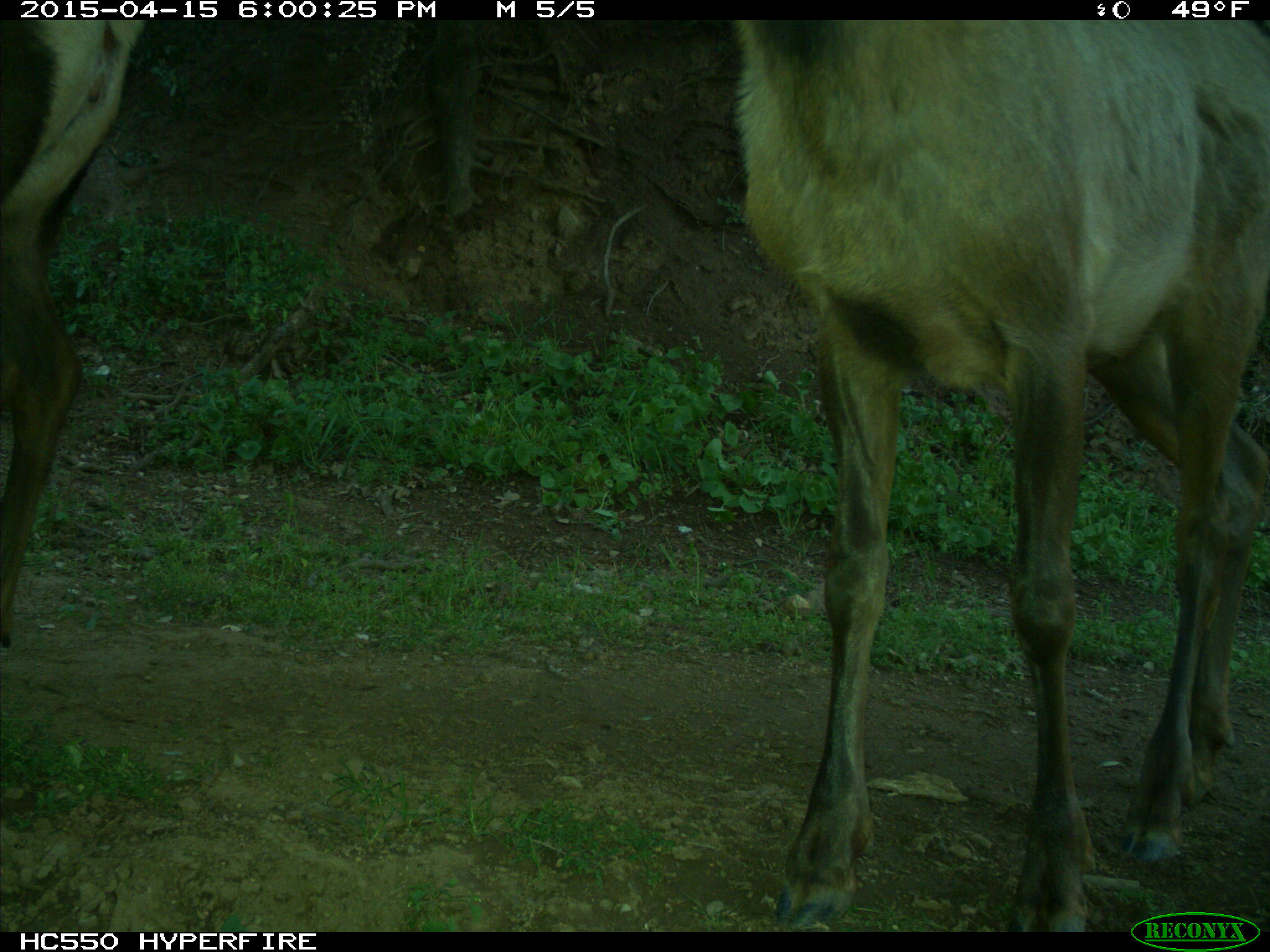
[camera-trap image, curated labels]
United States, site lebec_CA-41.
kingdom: Animalia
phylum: Chordata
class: Mammalia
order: Artiodactyla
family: Cervidae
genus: Cervus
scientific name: Cervus canadensis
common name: elk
Cervus canadensis (elk).